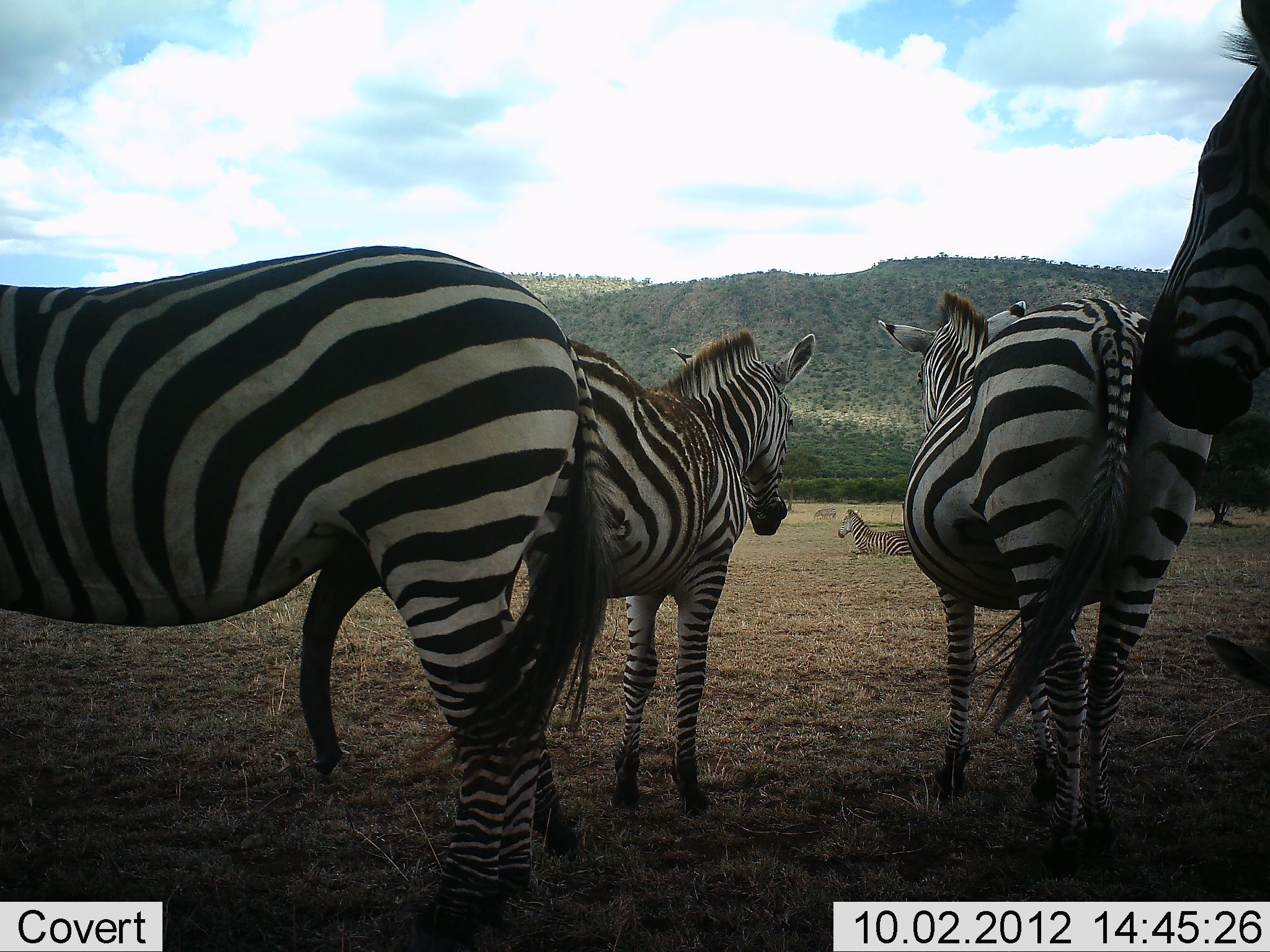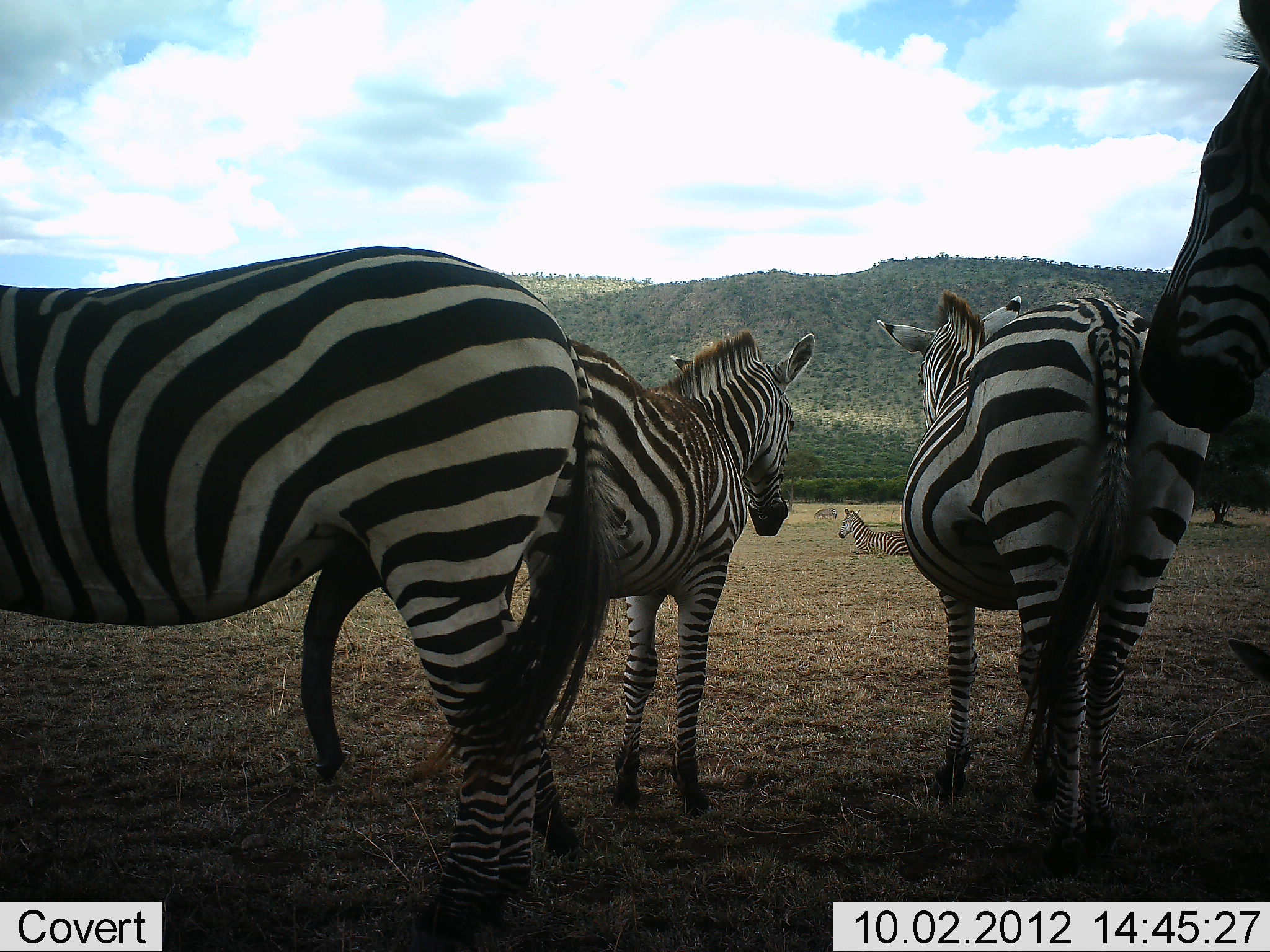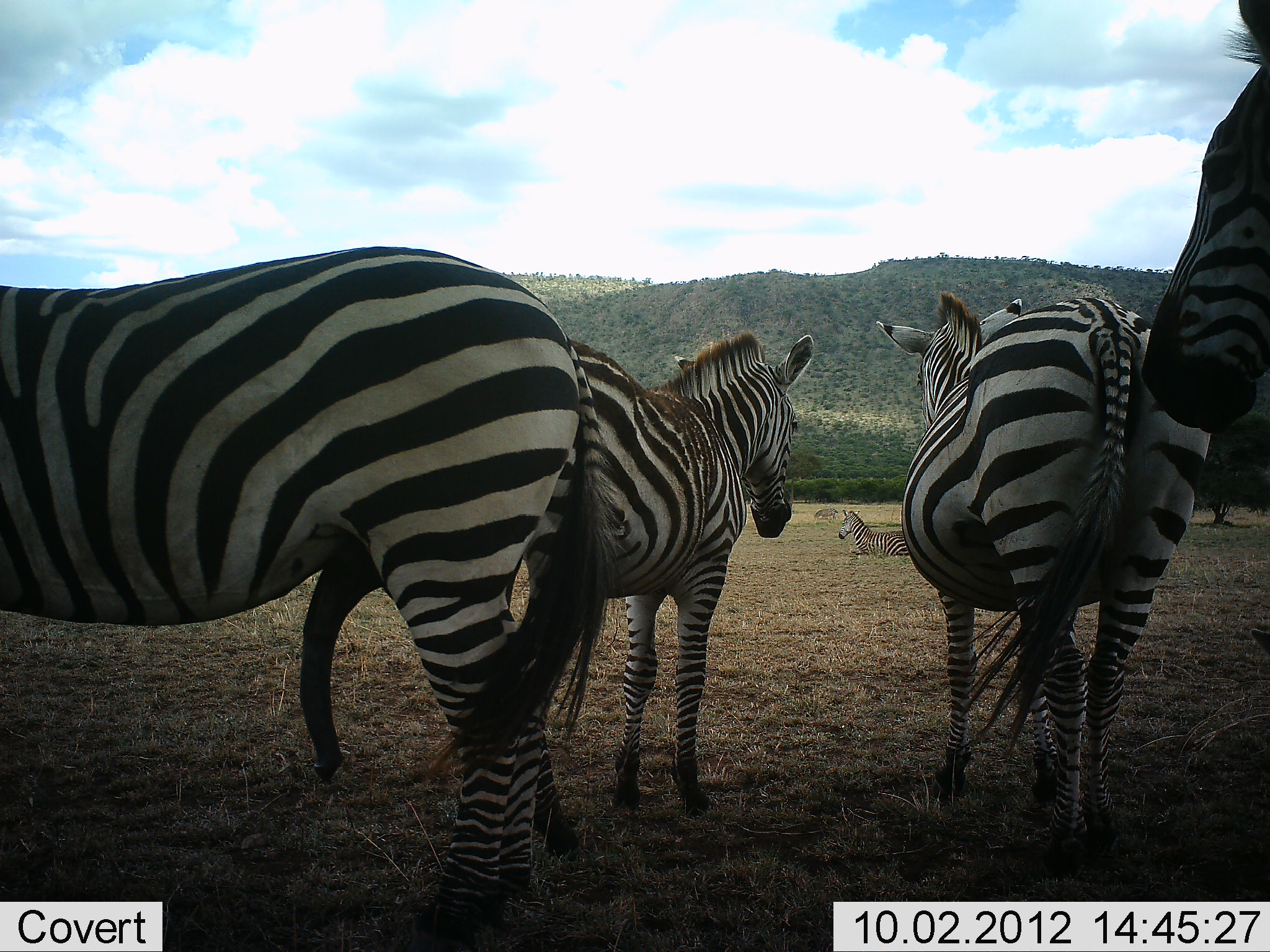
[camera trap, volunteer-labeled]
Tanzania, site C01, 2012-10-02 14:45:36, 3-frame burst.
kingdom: Animalia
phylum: Chordata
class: Mammalia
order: Perissodactyla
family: Equidae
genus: Equus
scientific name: Equus quagga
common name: plains zebra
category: zebra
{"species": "zebra (plains zebra) (Equus quagga)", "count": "5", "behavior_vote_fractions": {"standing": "90%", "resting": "60%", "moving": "10%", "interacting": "10%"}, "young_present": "0%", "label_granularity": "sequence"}